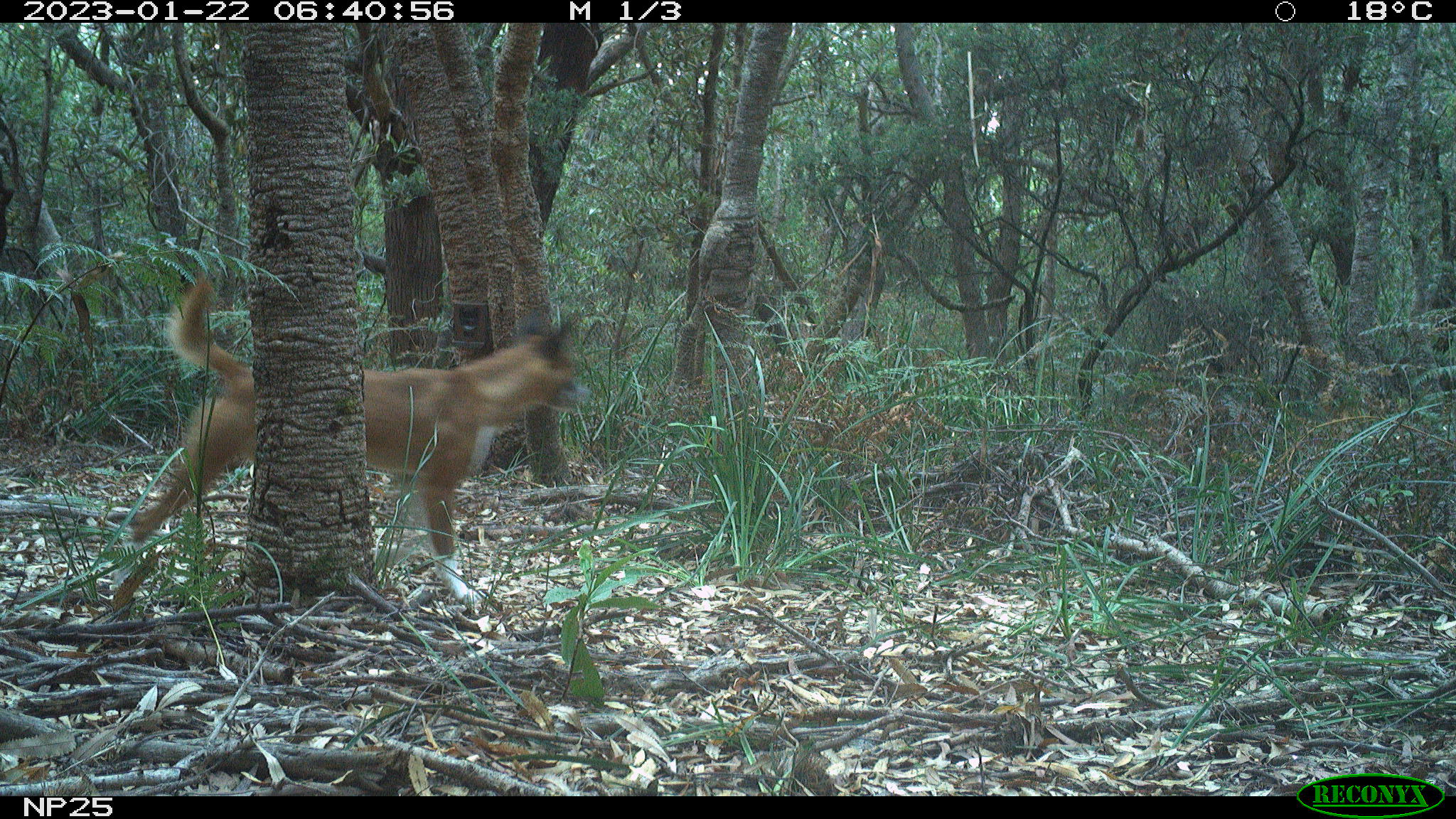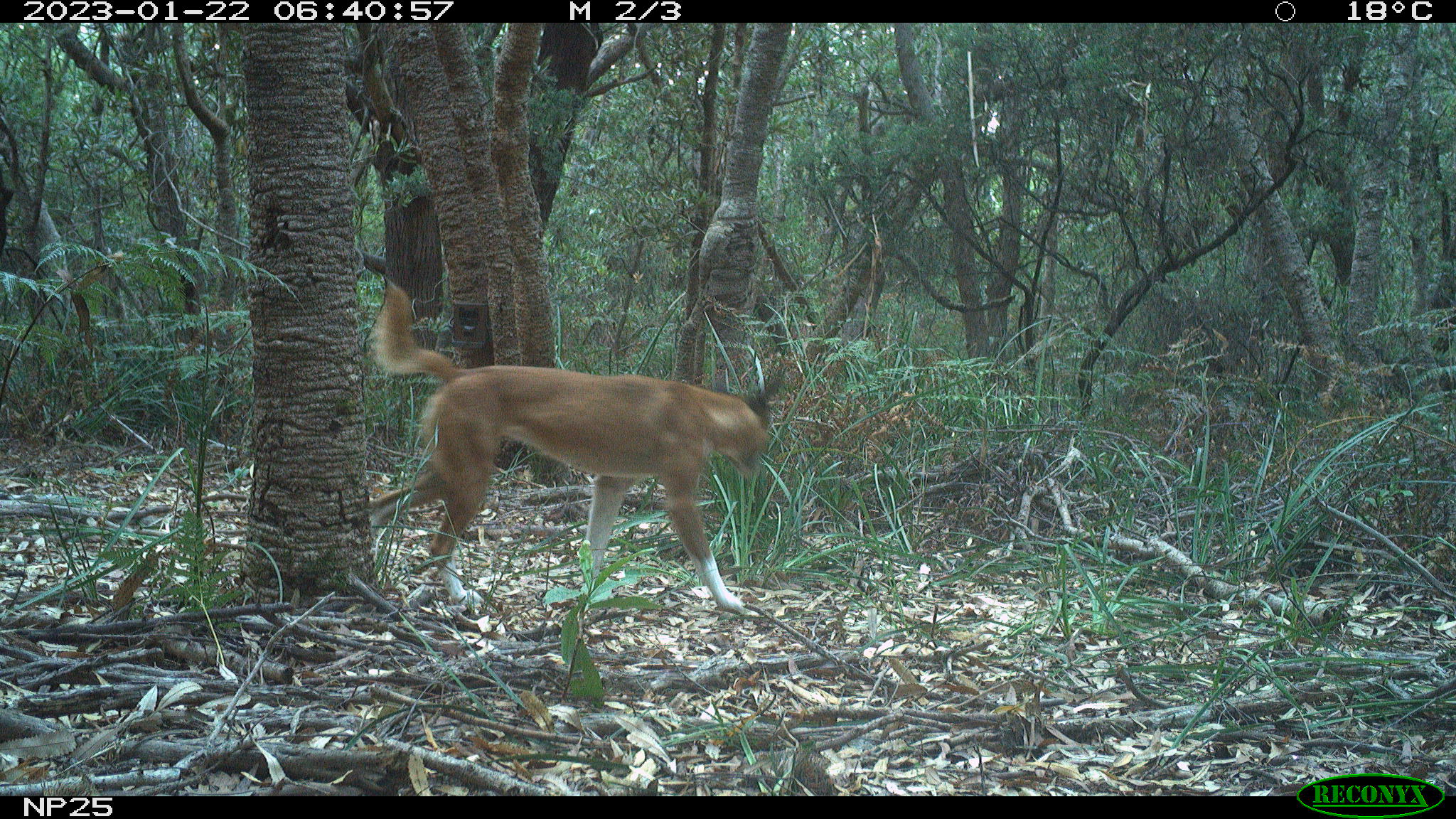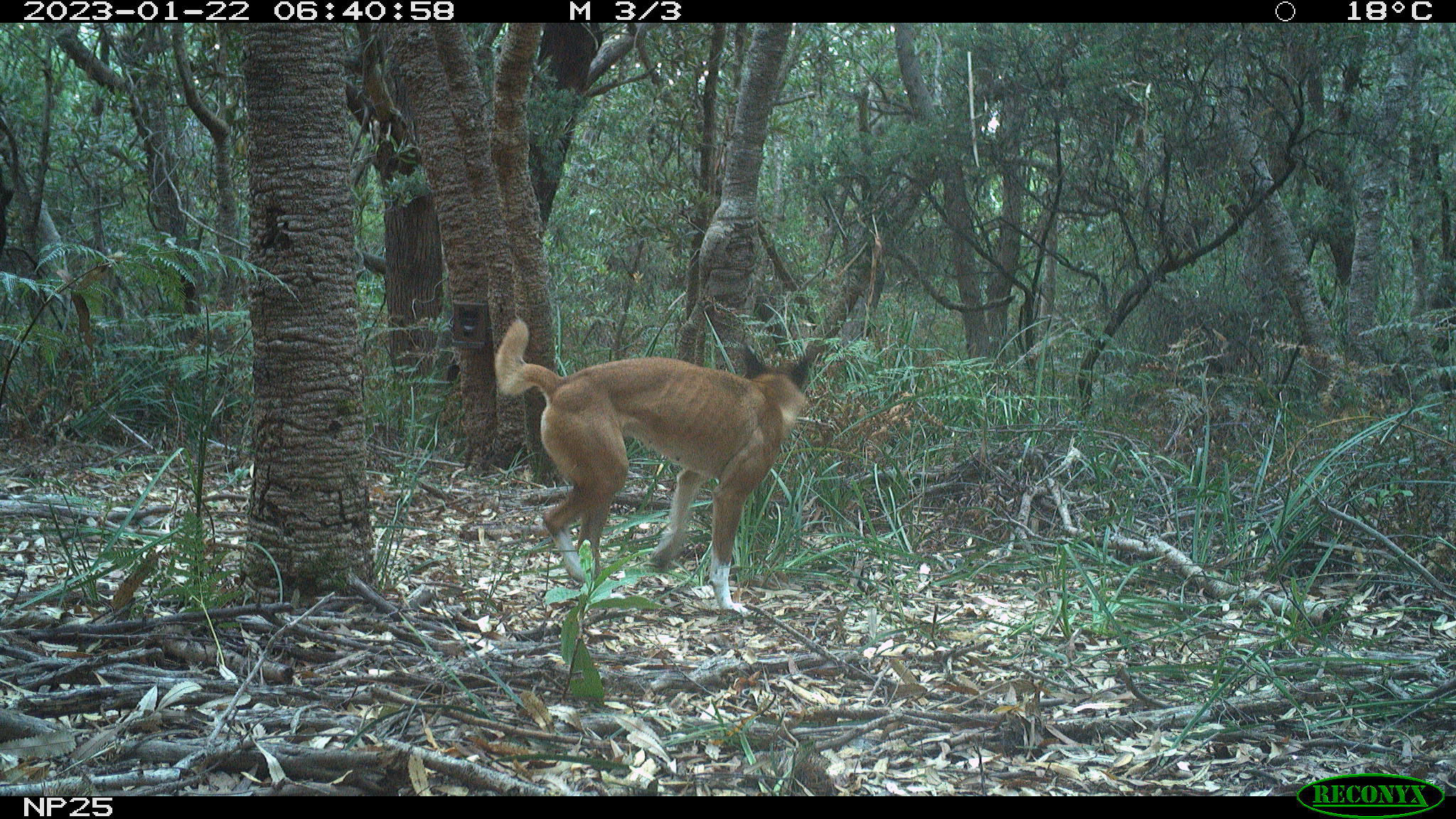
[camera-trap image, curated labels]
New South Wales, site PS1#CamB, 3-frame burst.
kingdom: Animalia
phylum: Chordata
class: Mammalia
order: Carnivora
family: Canidae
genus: Canis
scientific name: Canis familiaris dingo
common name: dingo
Dingo (Canis familiaris dingo).